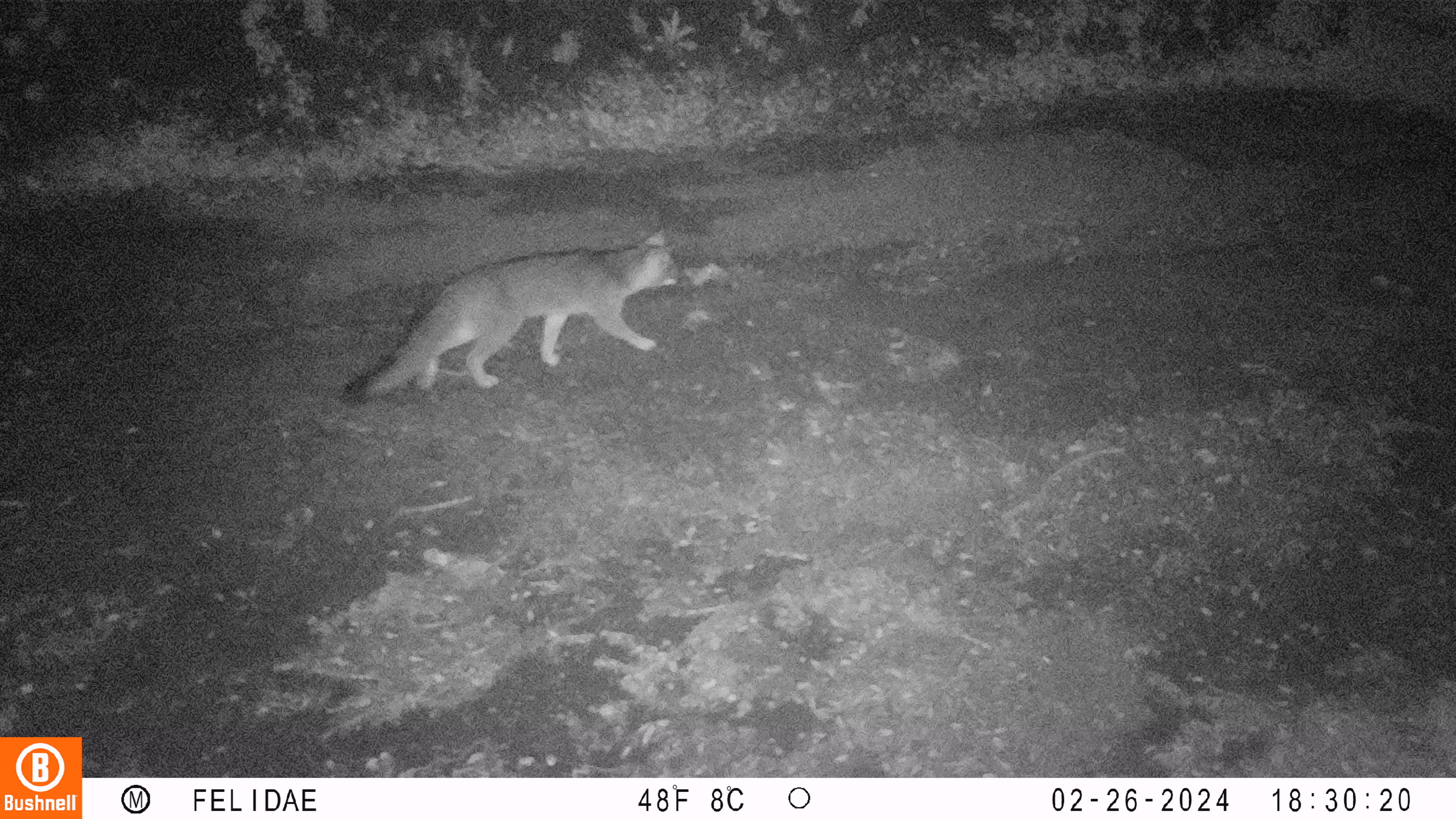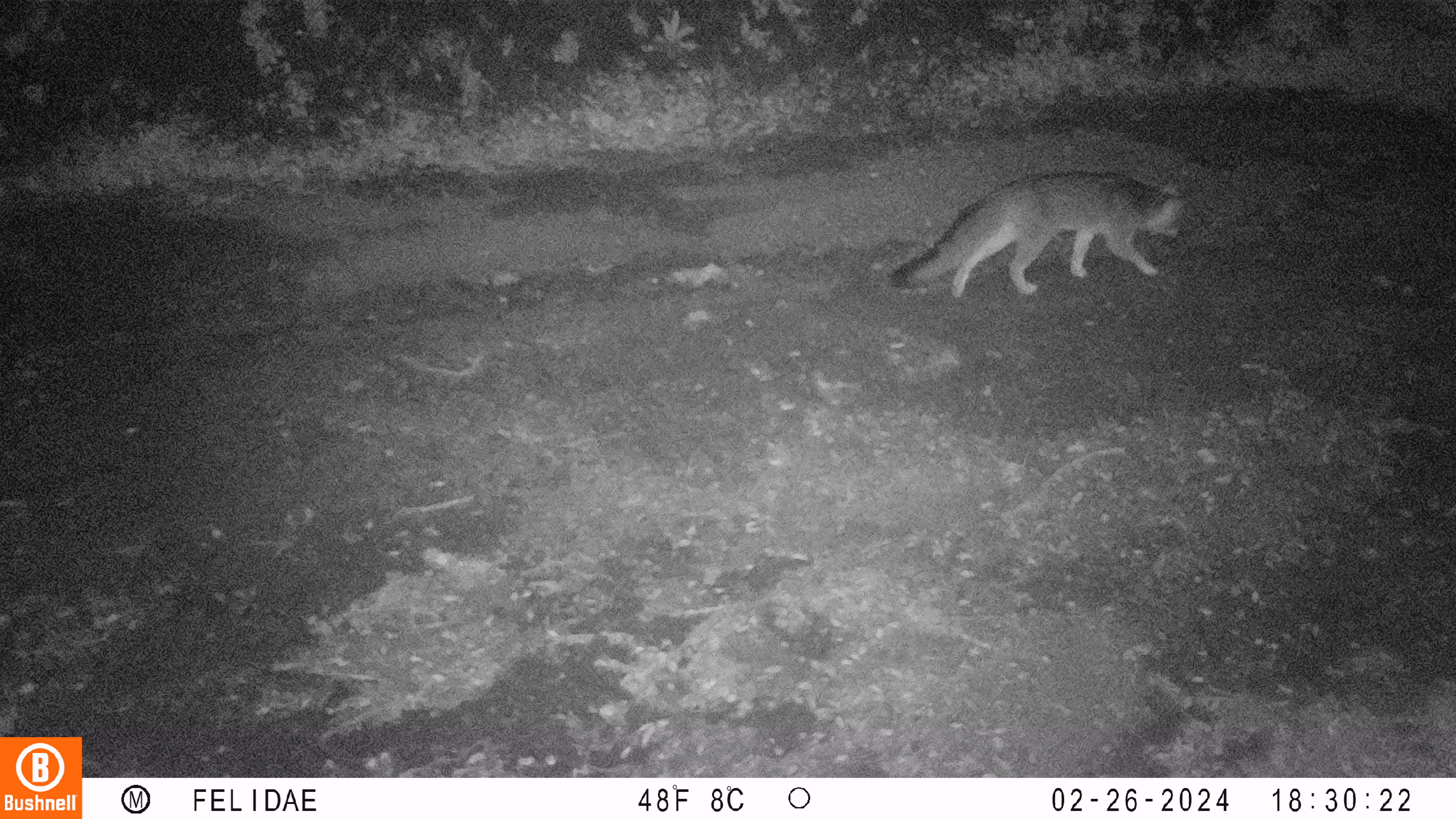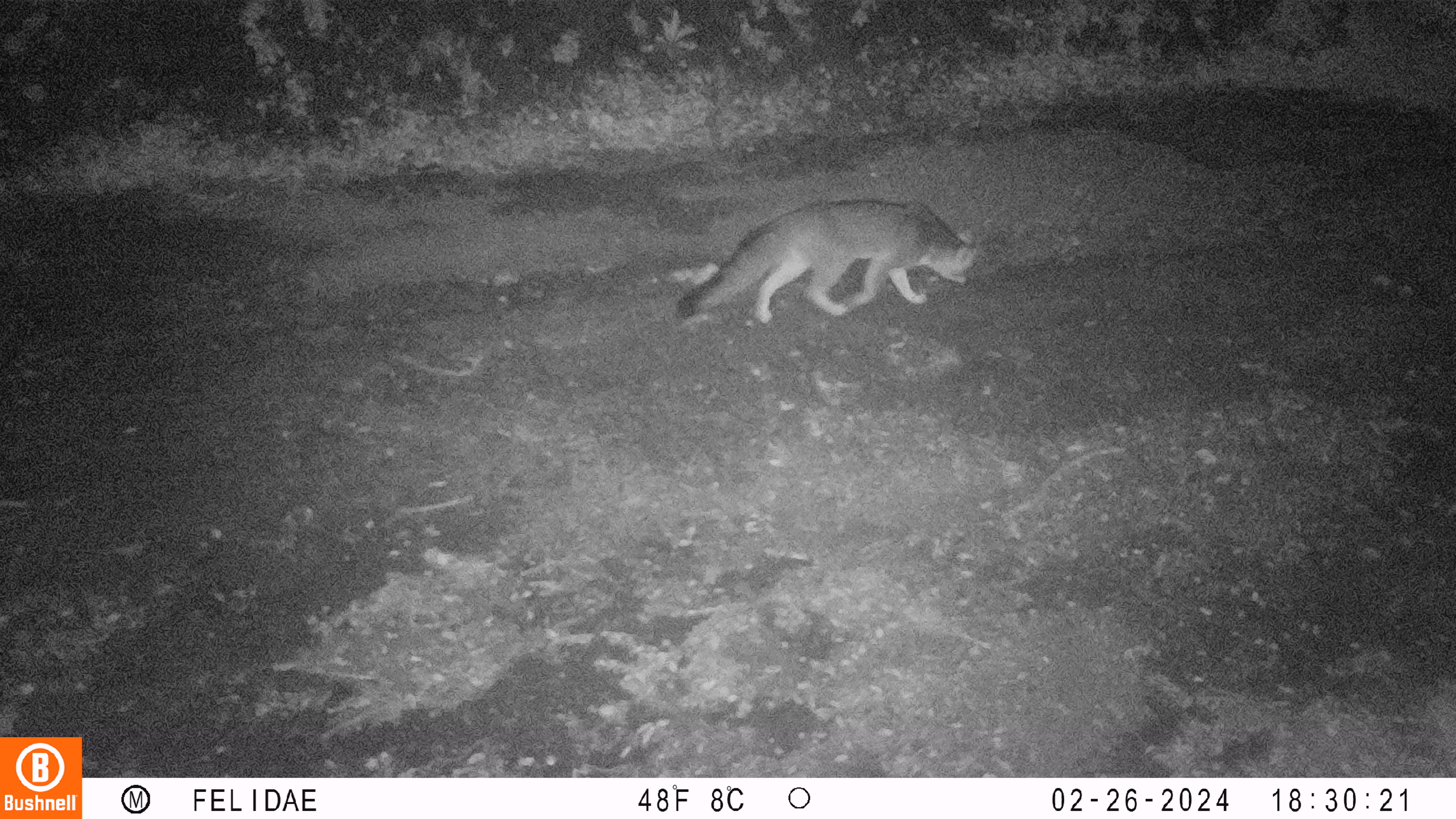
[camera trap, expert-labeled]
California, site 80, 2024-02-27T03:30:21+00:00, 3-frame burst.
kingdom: Animalia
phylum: Chordata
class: Mammalia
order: Carnivora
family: Canidae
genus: Urocyon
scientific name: Urocyon cinereoargenteus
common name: gray fox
Gray fox (Urocyon cinereoargenteus).